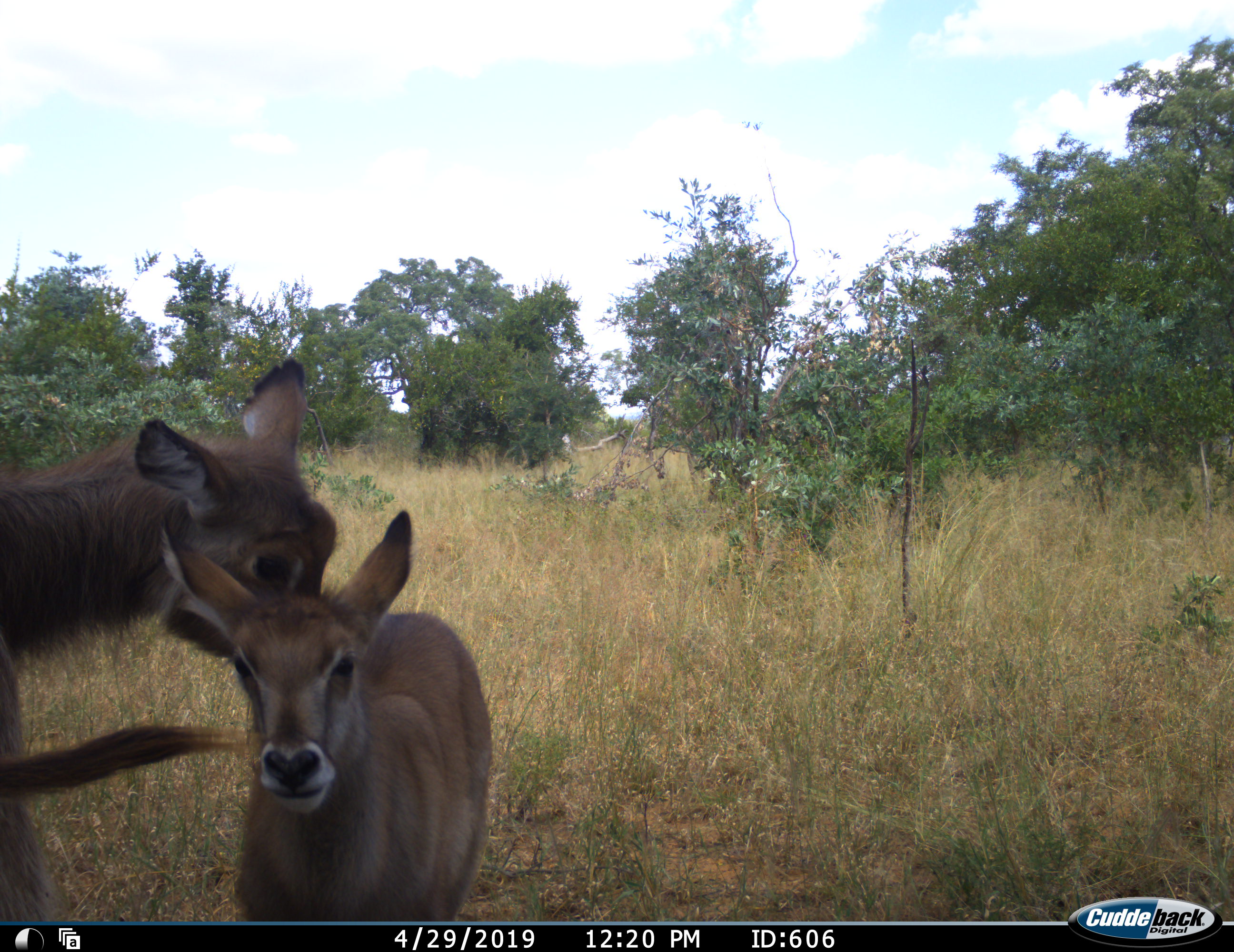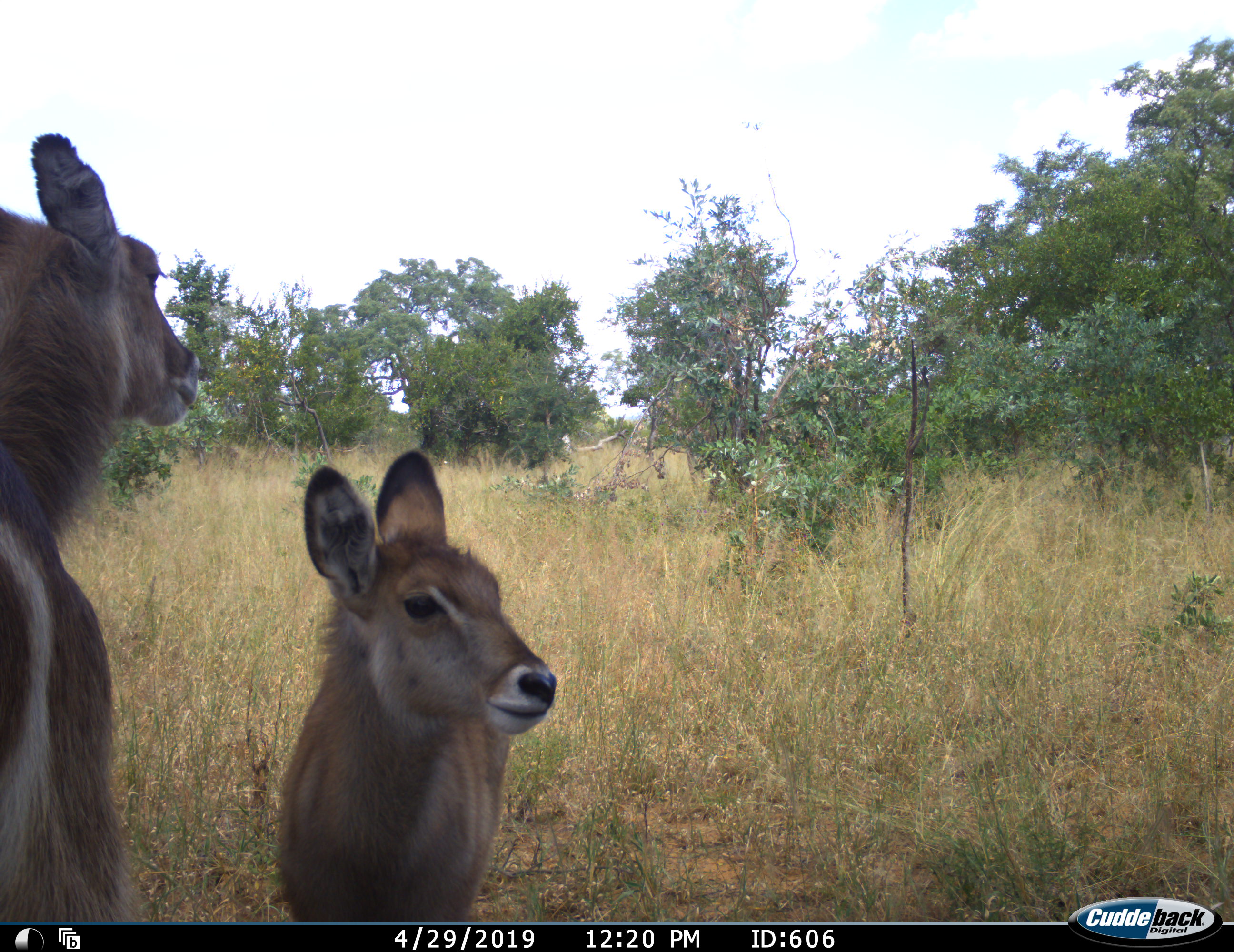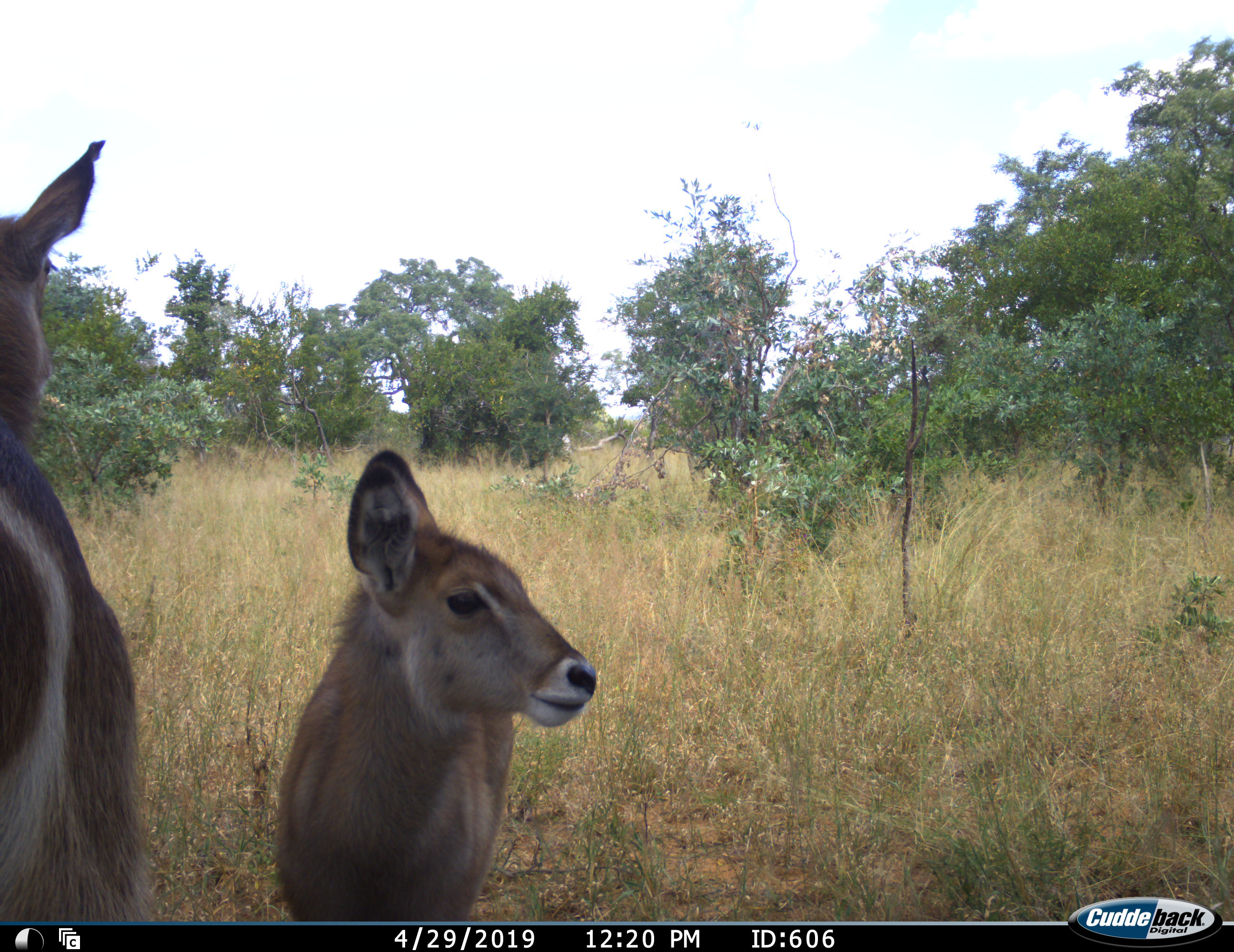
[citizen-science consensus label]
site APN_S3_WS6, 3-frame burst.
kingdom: Animalia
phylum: Chordata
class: Mammalia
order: Artiodactyla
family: Bovidae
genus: Kobus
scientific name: Kobus ellipsiprymnus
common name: waterbuck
Waterbuck (Kobus ellipsiprymnus), count 2. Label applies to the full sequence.